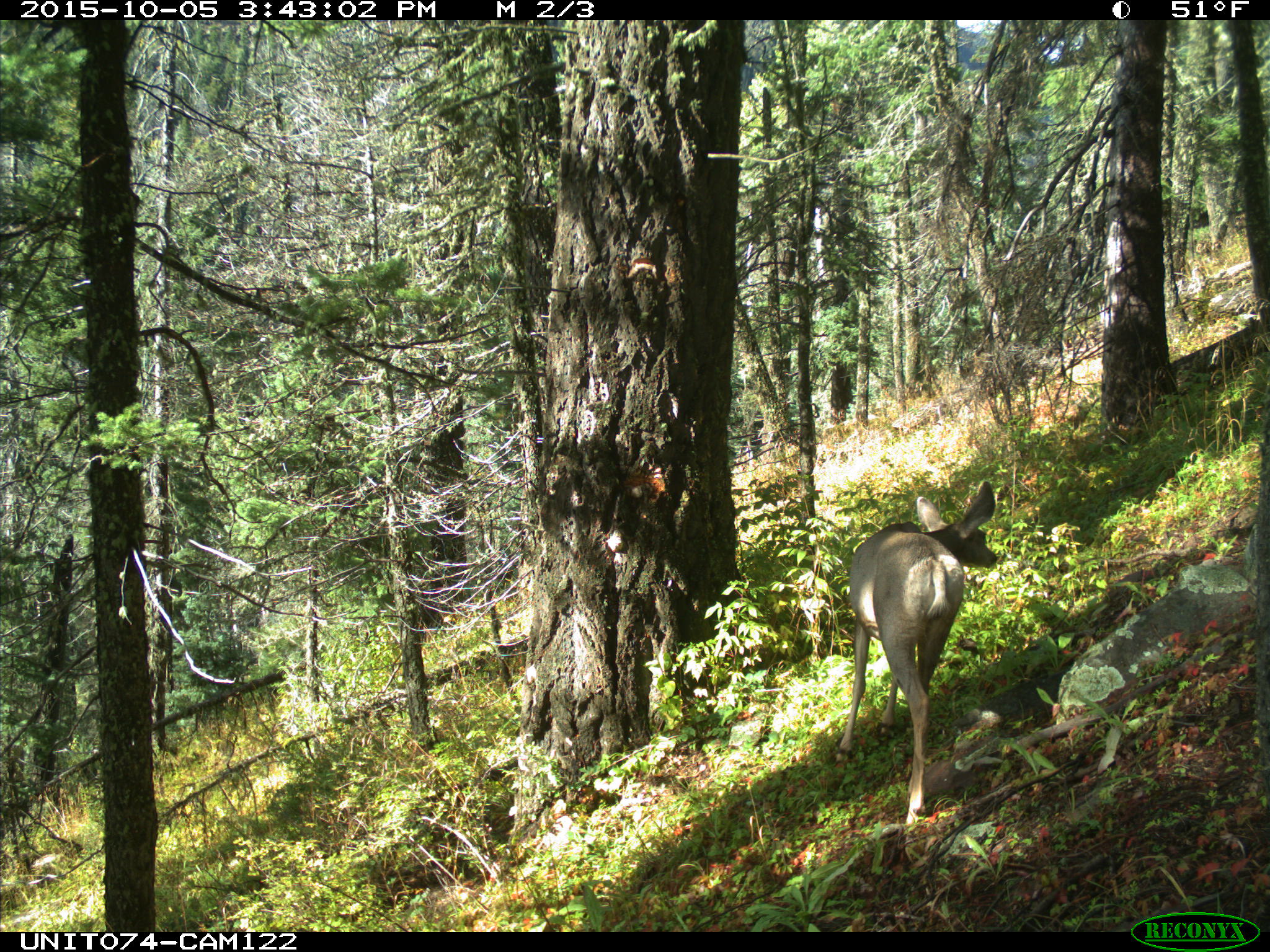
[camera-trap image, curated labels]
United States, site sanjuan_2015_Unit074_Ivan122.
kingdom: Animalia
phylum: Chordata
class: Mammalia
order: Artiodactyla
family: Cervidae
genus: Odocoileus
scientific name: Odocoileus hemionus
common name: mule deer